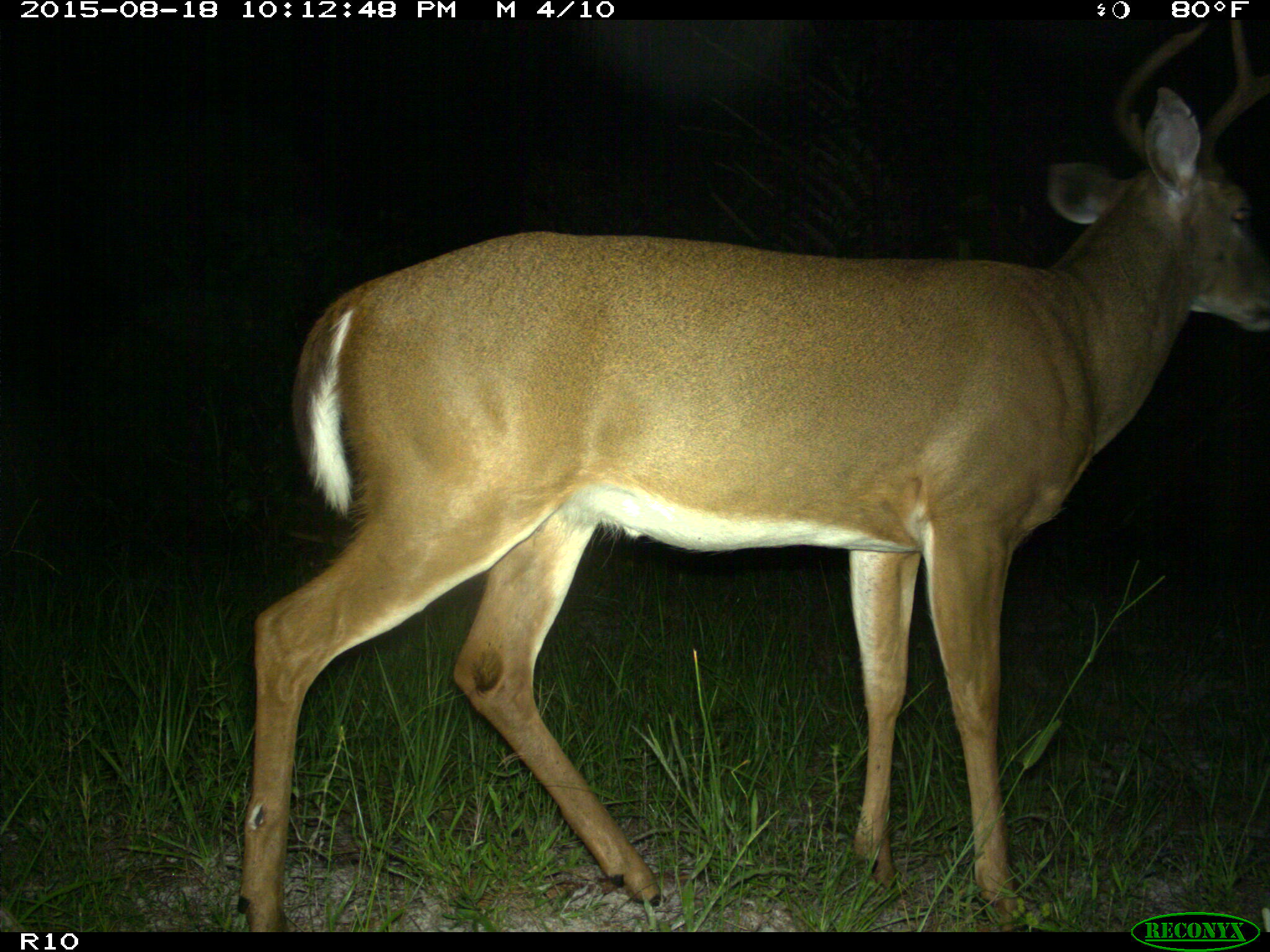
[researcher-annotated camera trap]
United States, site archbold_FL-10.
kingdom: Animalia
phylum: Chordata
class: Mammalia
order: Artiodactyla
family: Cervidae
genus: Odocoileus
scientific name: Odocoileus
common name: deer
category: unidentified deer